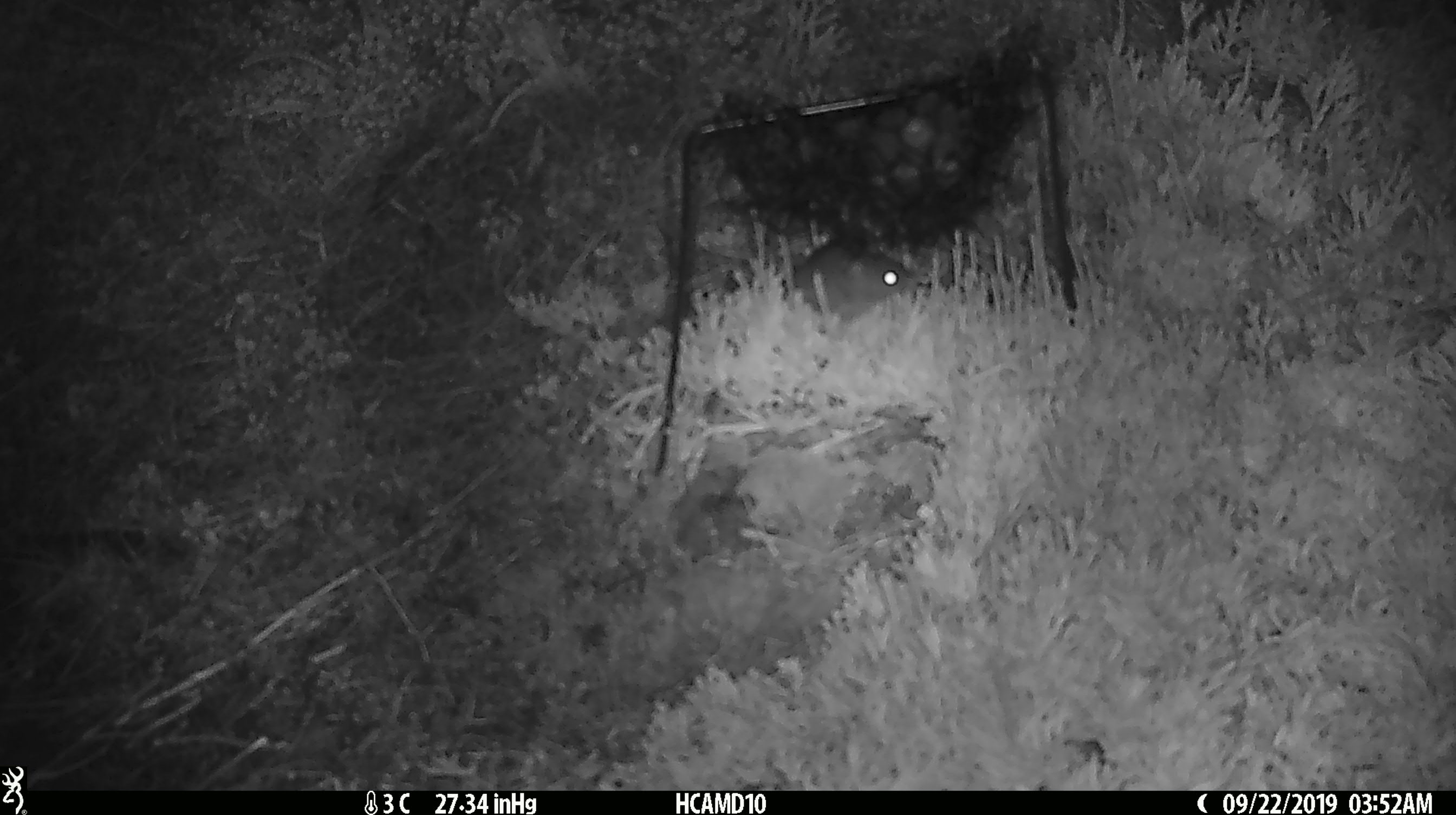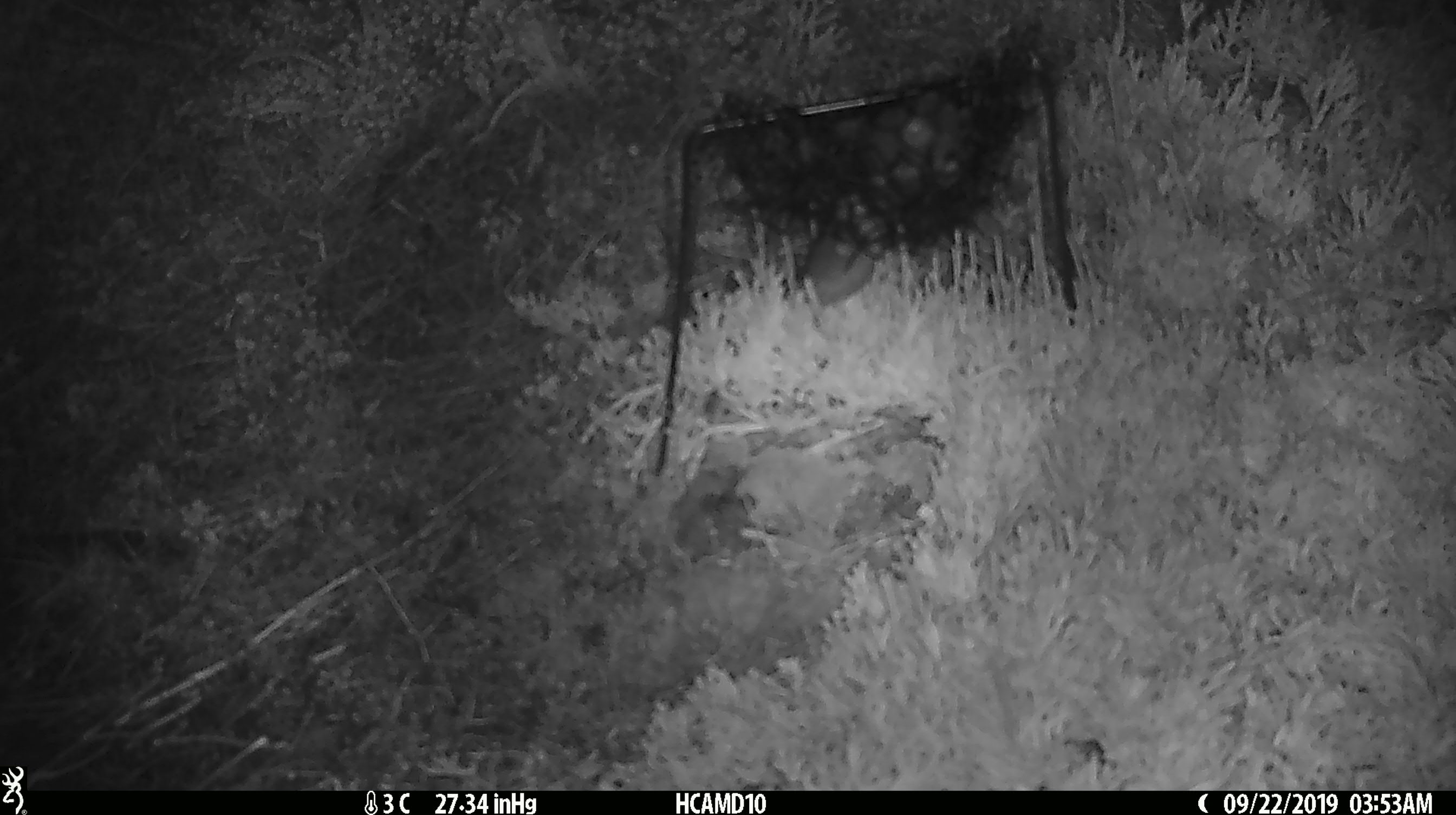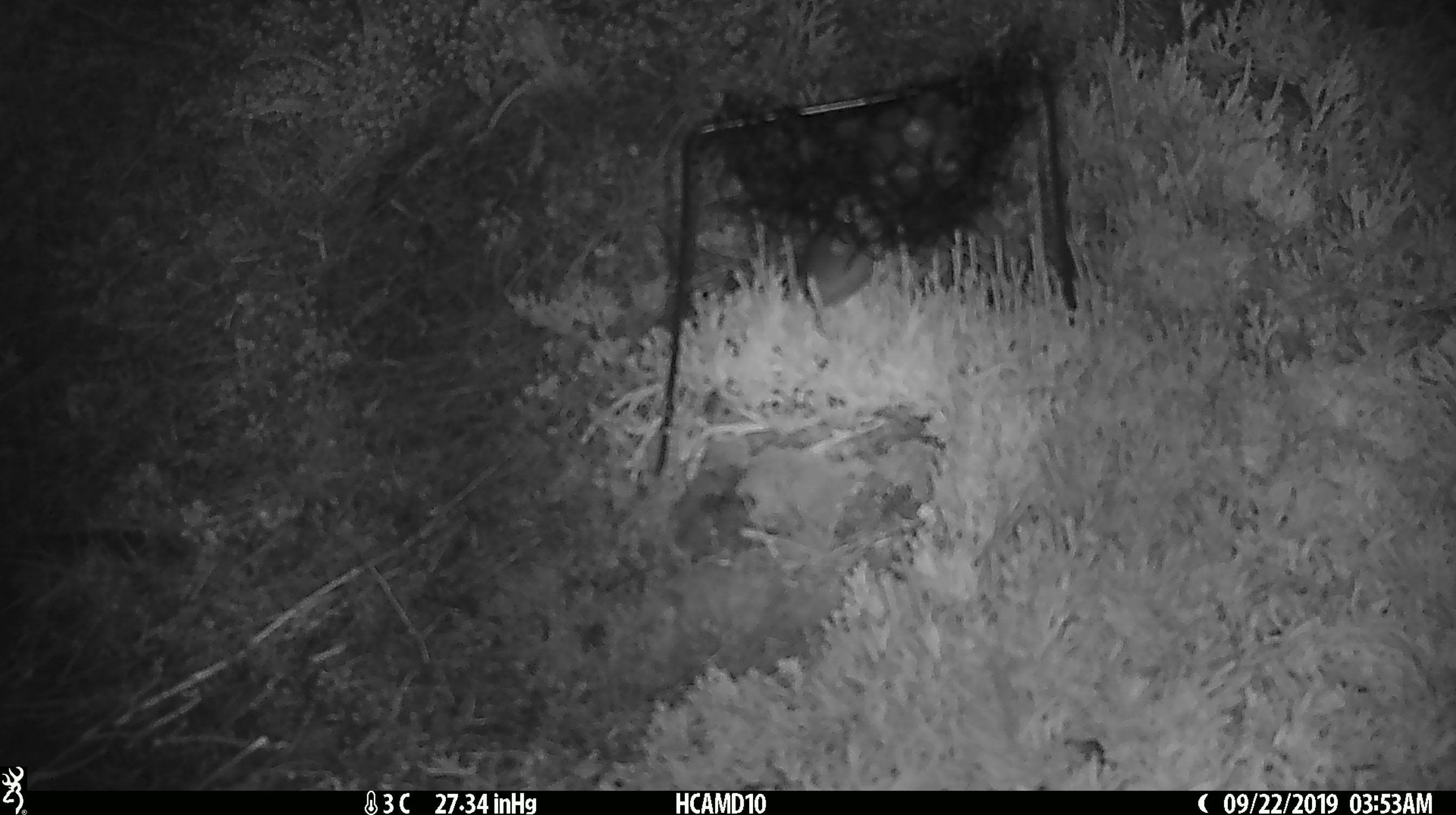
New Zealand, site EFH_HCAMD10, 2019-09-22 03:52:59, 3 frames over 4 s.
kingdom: Animalia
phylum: Chordata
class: Mammalia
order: Rodentia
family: Muridae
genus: Mus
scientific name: Mus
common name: mouse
Mouse (Mus).